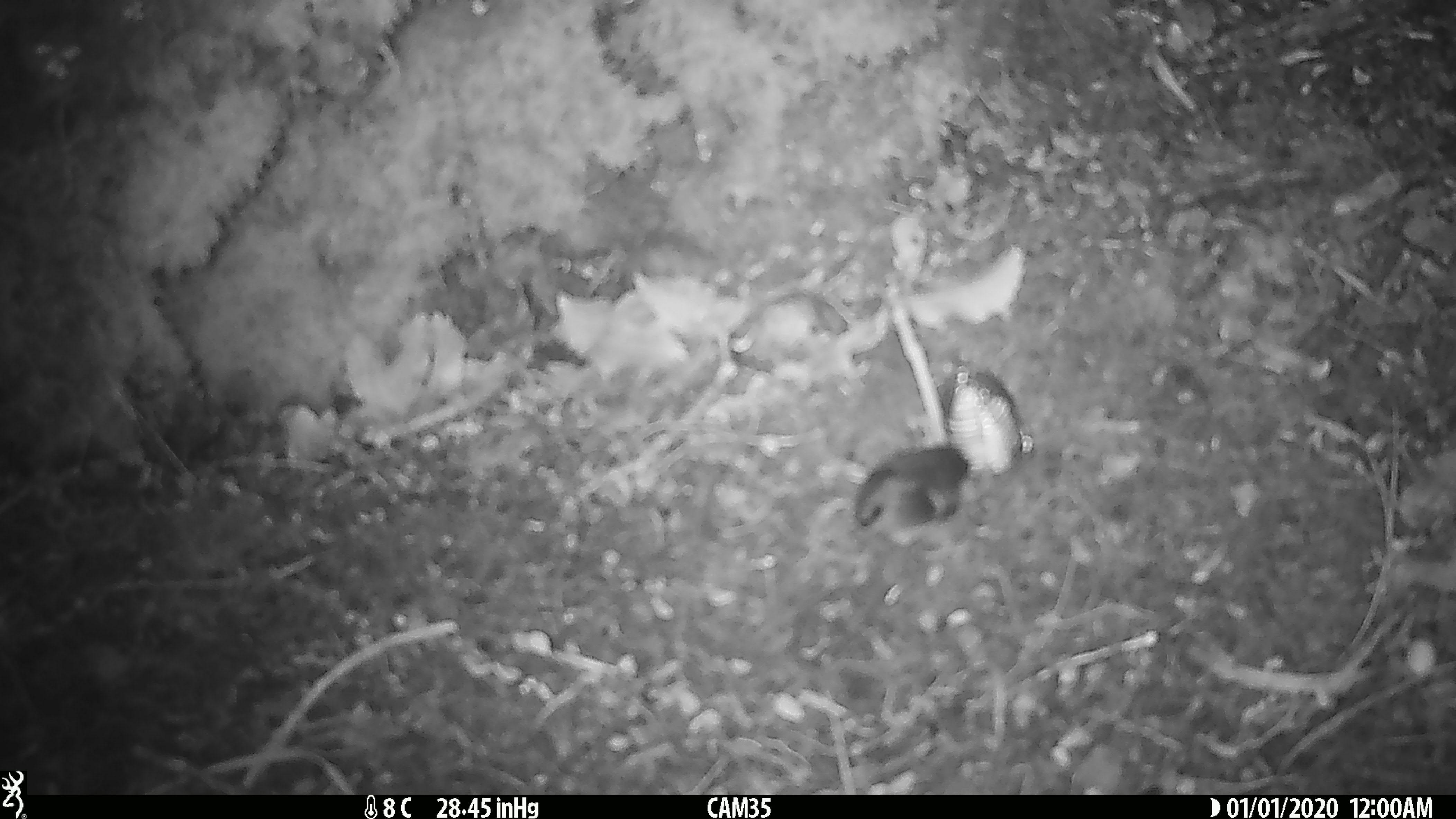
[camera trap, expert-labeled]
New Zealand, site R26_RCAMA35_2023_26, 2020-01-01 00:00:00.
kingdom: Animalia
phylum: Chordata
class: Aves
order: Passeriformes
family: Acanthisittidae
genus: Acanthisitta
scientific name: Acanthisitta chloris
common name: rifleman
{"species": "rifleman (Acanthisitta chloris)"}